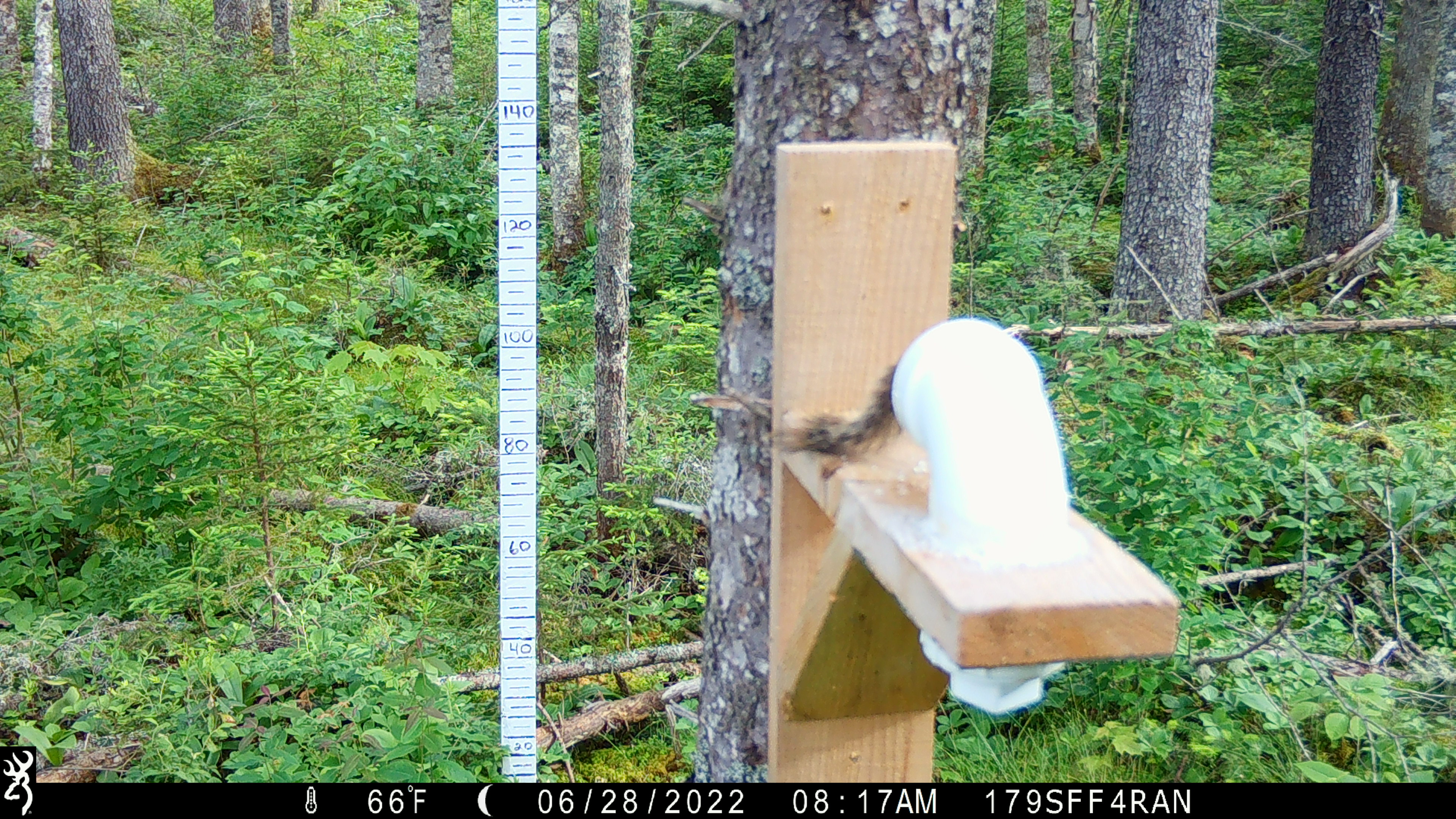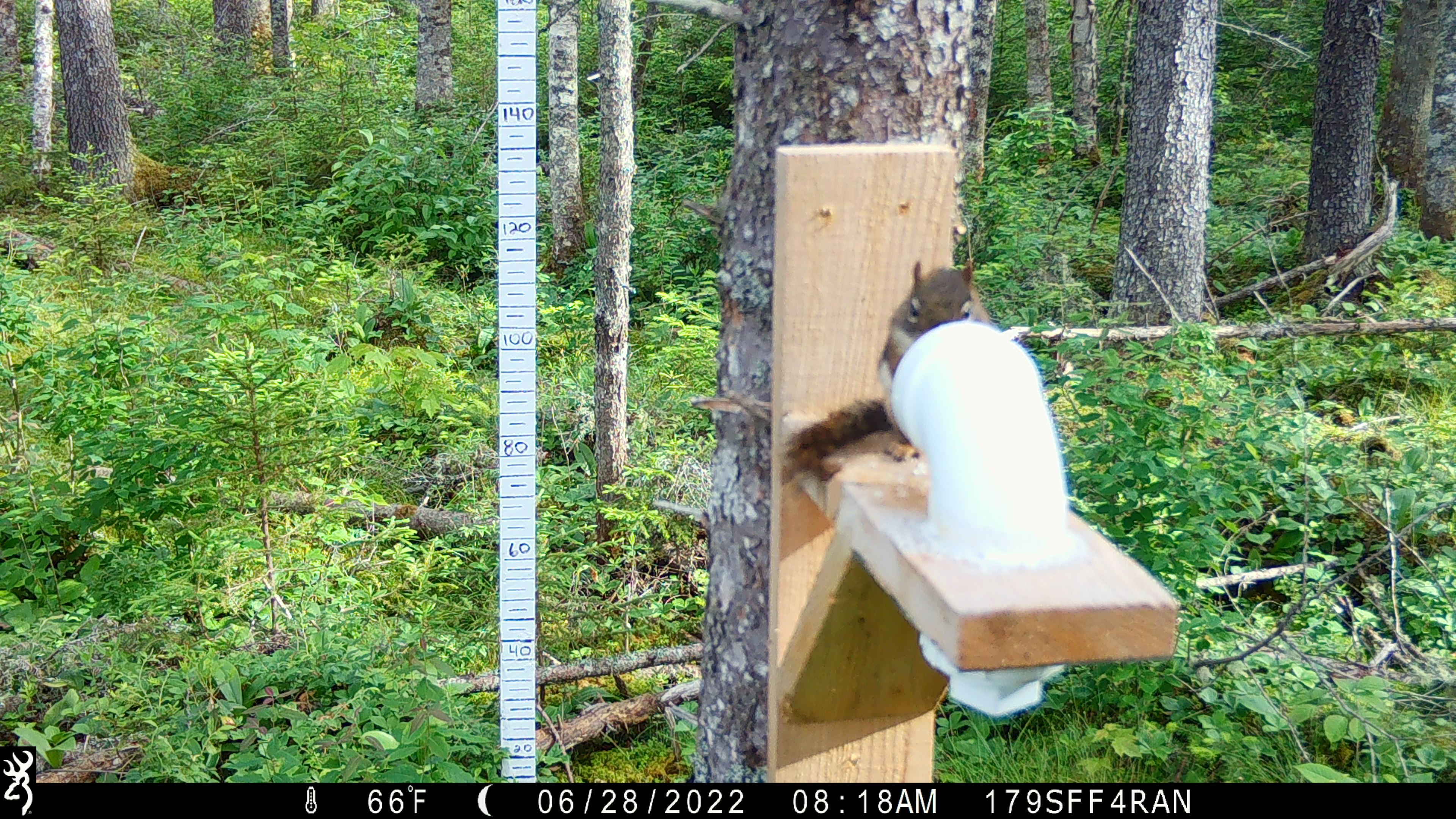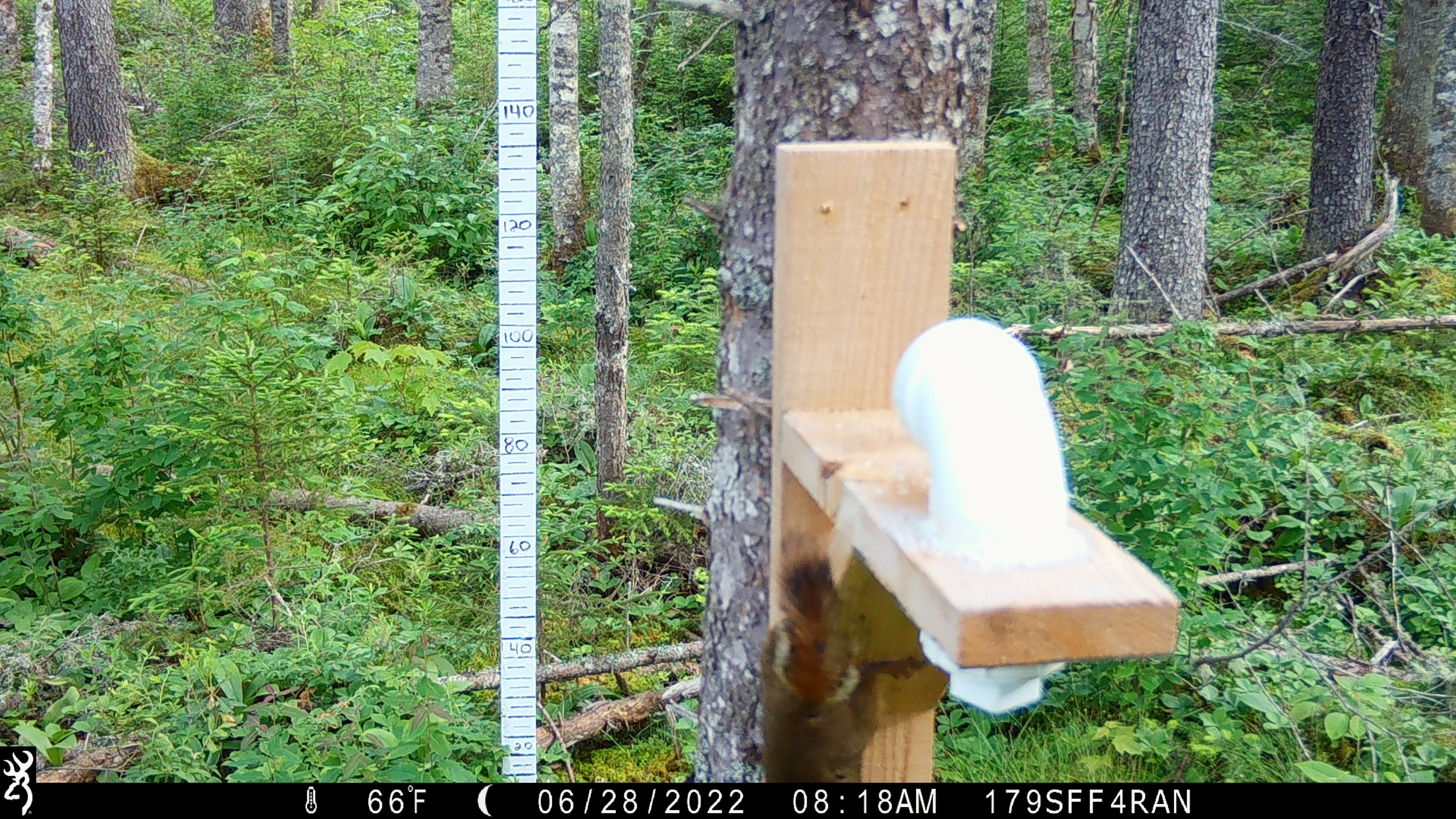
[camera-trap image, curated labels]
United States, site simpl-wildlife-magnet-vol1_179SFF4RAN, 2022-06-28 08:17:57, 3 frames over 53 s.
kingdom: Animalia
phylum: Chordata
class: Mammalia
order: Rodentia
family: Sciuridae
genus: Tamiasciurus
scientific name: Tamiasciurus hudsonicus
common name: red squirrel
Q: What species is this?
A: Red squirrel (Tamiasciurus hudsonicus).